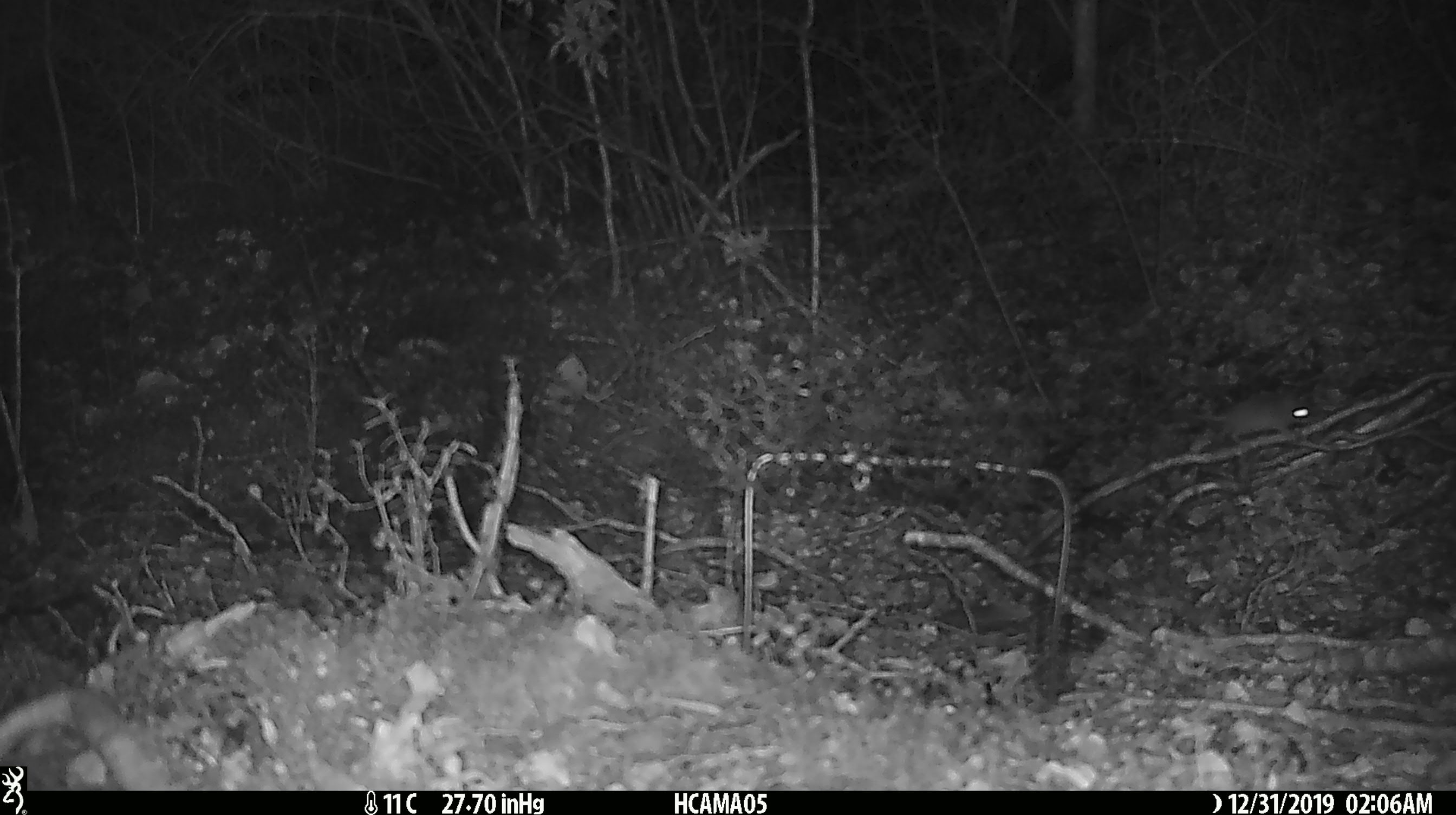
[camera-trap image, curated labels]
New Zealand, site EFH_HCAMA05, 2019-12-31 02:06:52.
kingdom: Animalia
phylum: Chordata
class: Mammalia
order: Rodentia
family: Muridae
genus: Mus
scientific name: Mus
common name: mouse